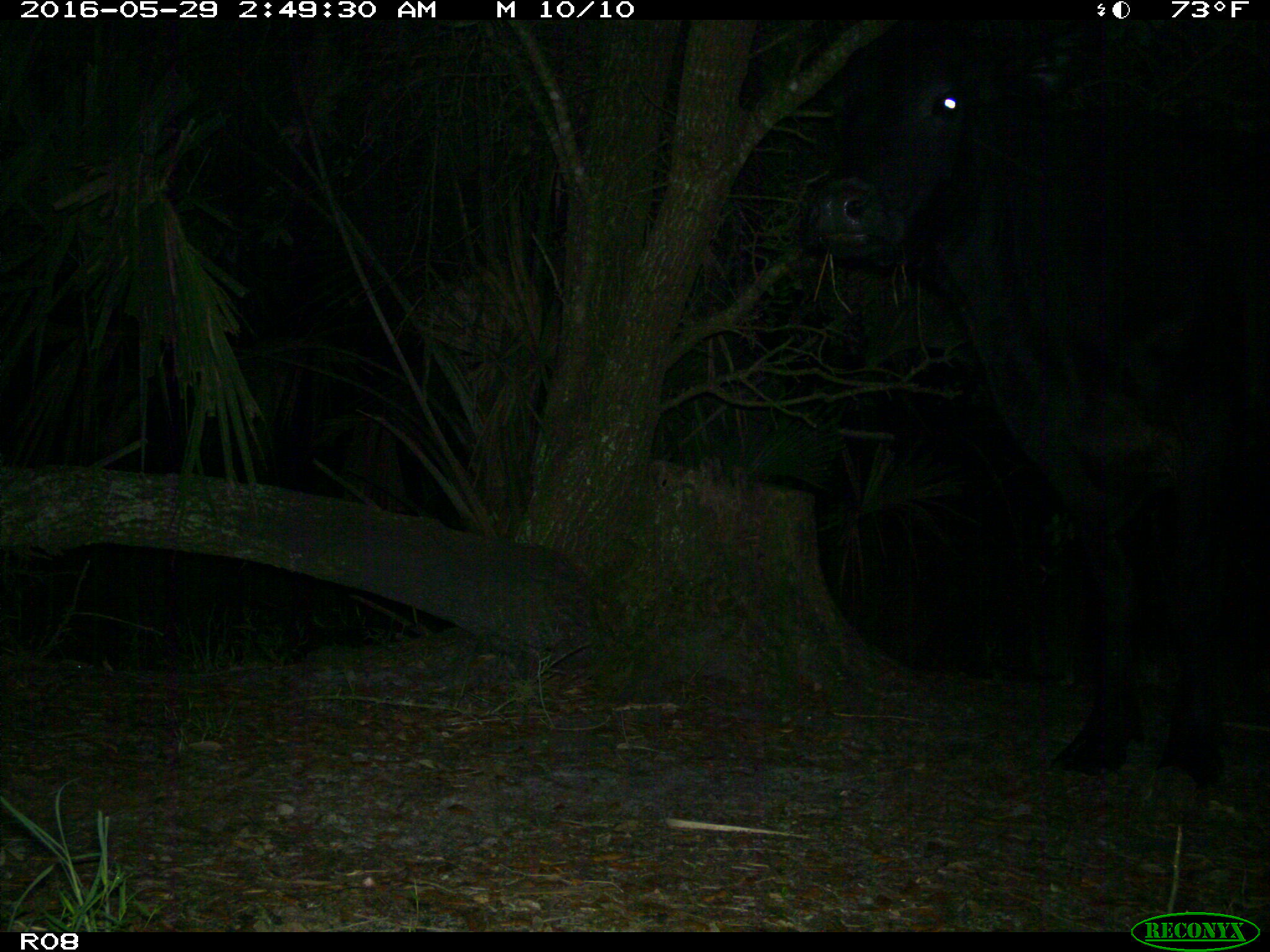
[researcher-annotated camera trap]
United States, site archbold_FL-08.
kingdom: Animalia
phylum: Chordata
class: Mammalia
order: Artiodactyla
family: Bovidae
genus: Bos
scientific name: Bos taurus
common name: domestic cow